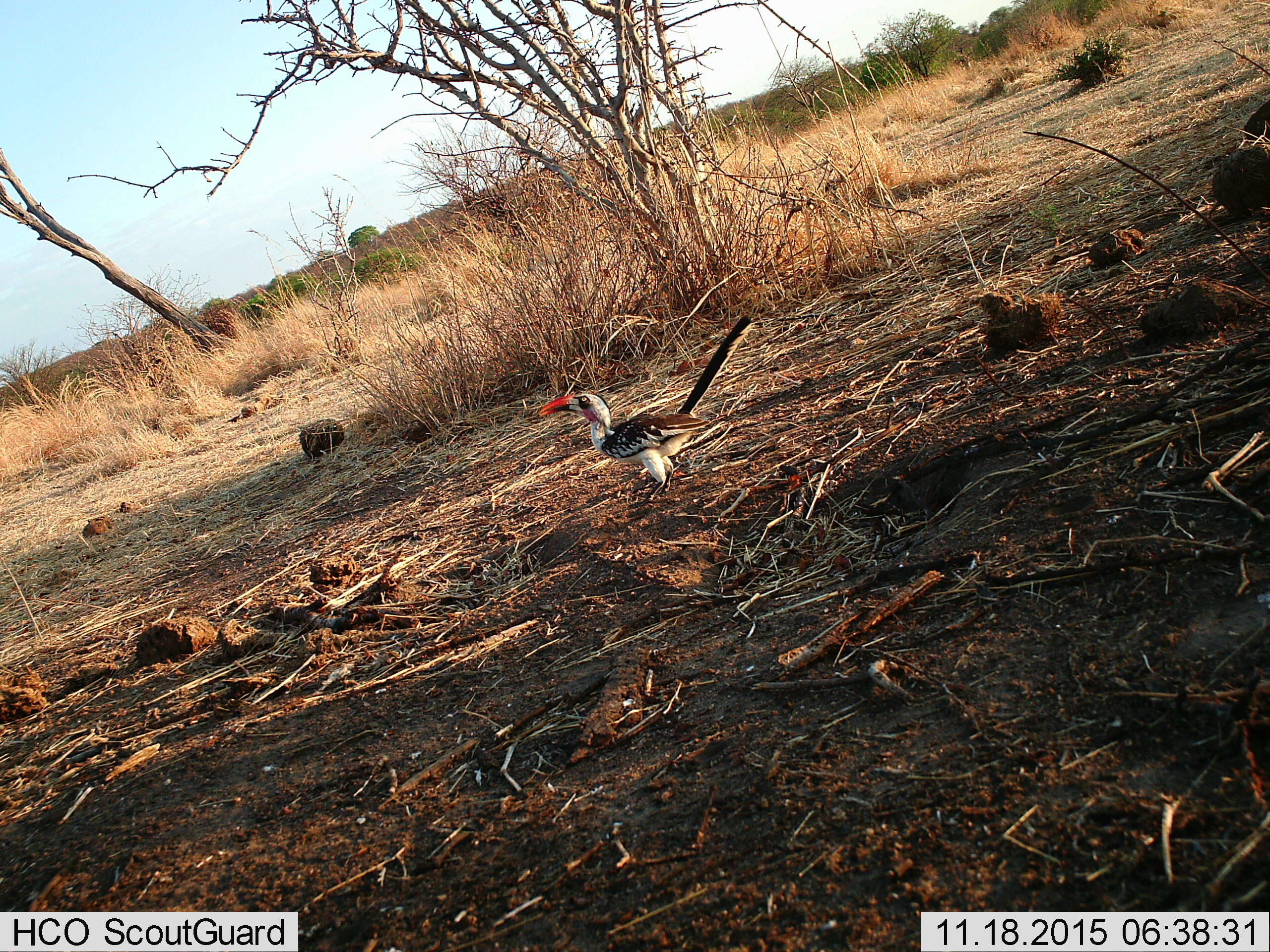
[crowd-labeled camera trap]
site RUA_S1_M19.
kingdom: Animalia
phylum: Chordata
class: Aves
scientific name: Aves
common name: bird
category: birdother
Birdother (bird) (Aves), count 1. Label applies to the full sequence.